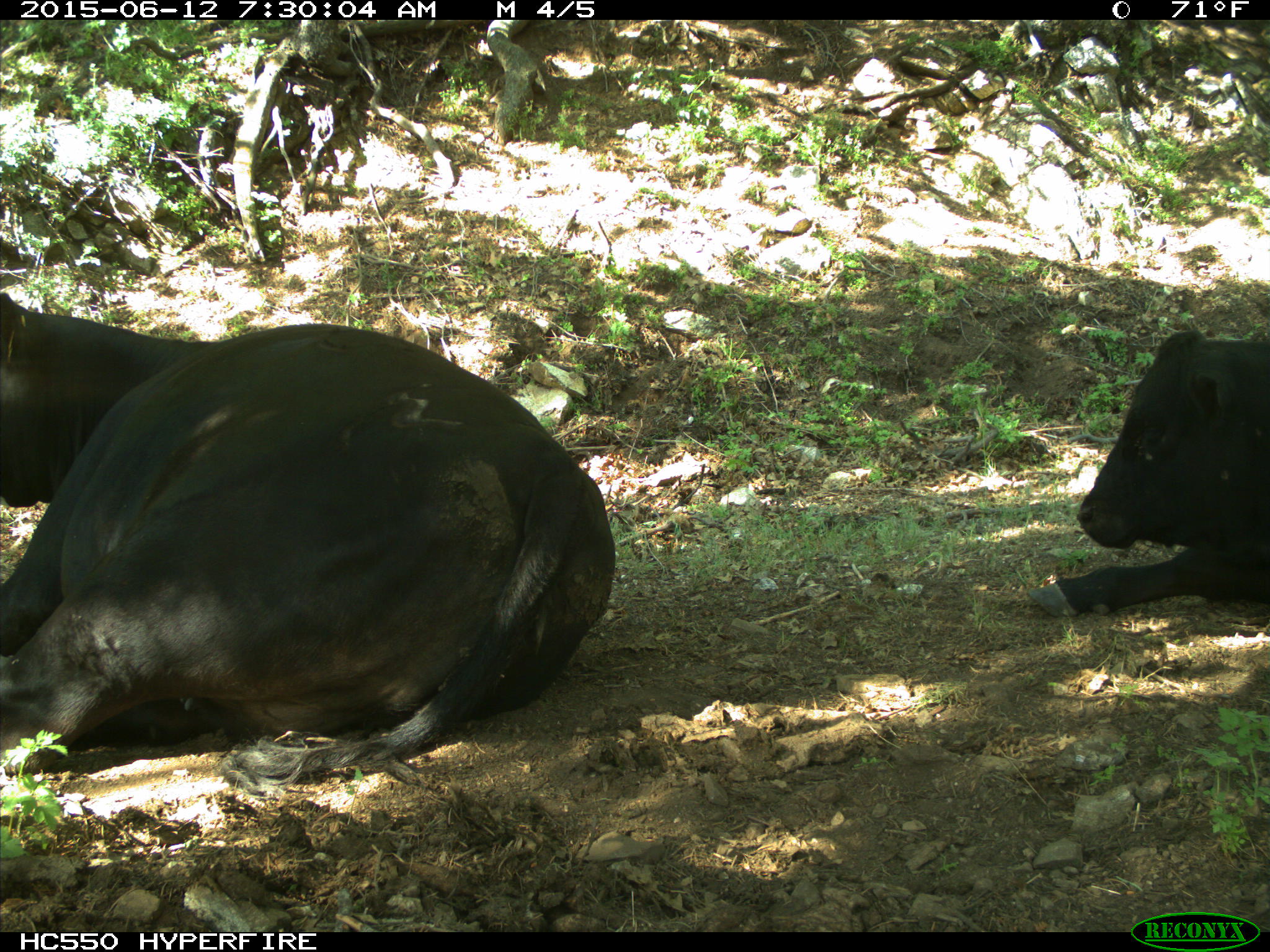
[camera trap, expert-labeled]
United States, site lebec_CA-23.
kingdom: Animalia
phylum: Chordata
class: Mammalia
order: Artiodactyla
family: Bovidae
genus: Bos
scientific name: Bos taurus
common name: domestic cow